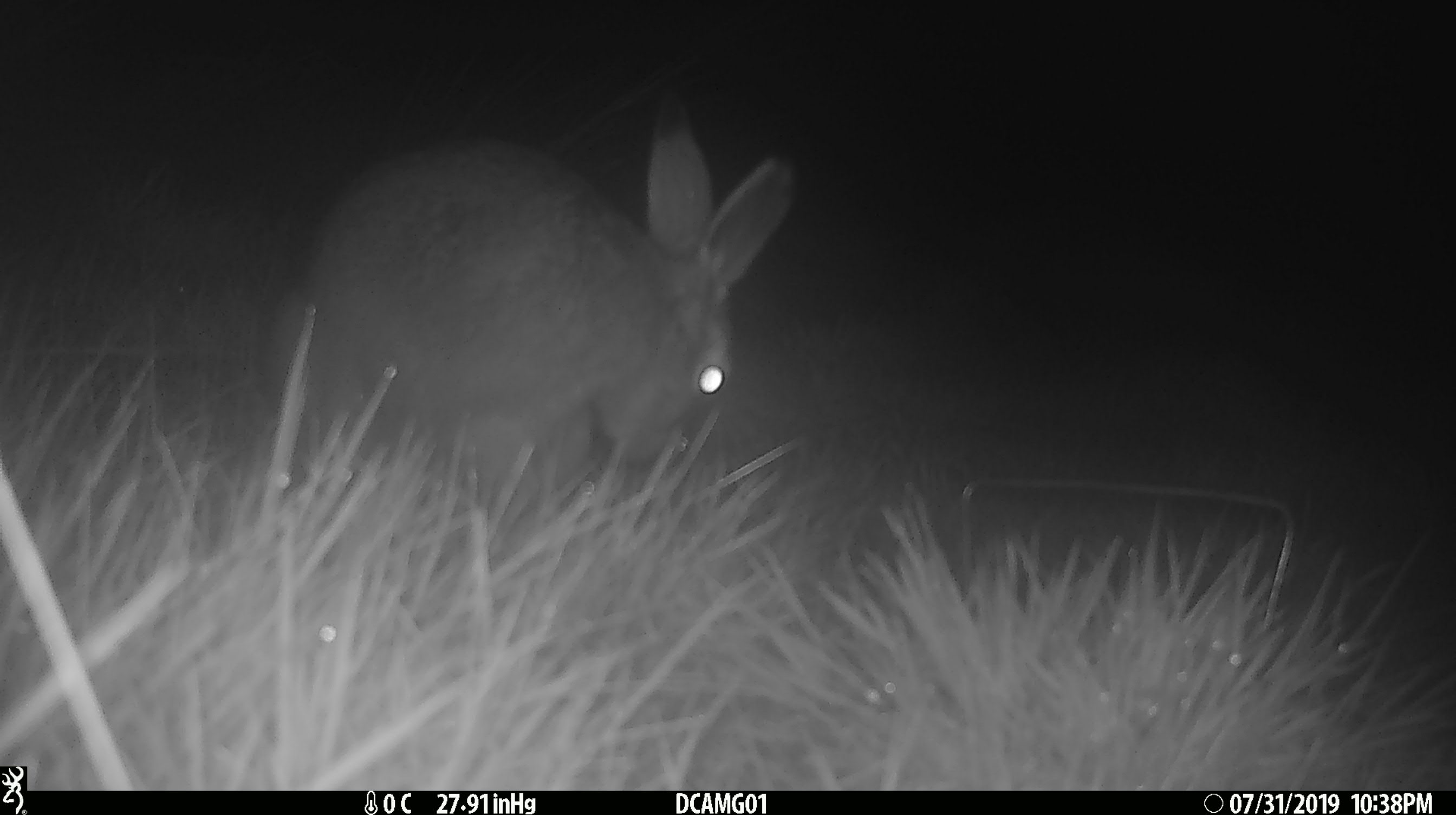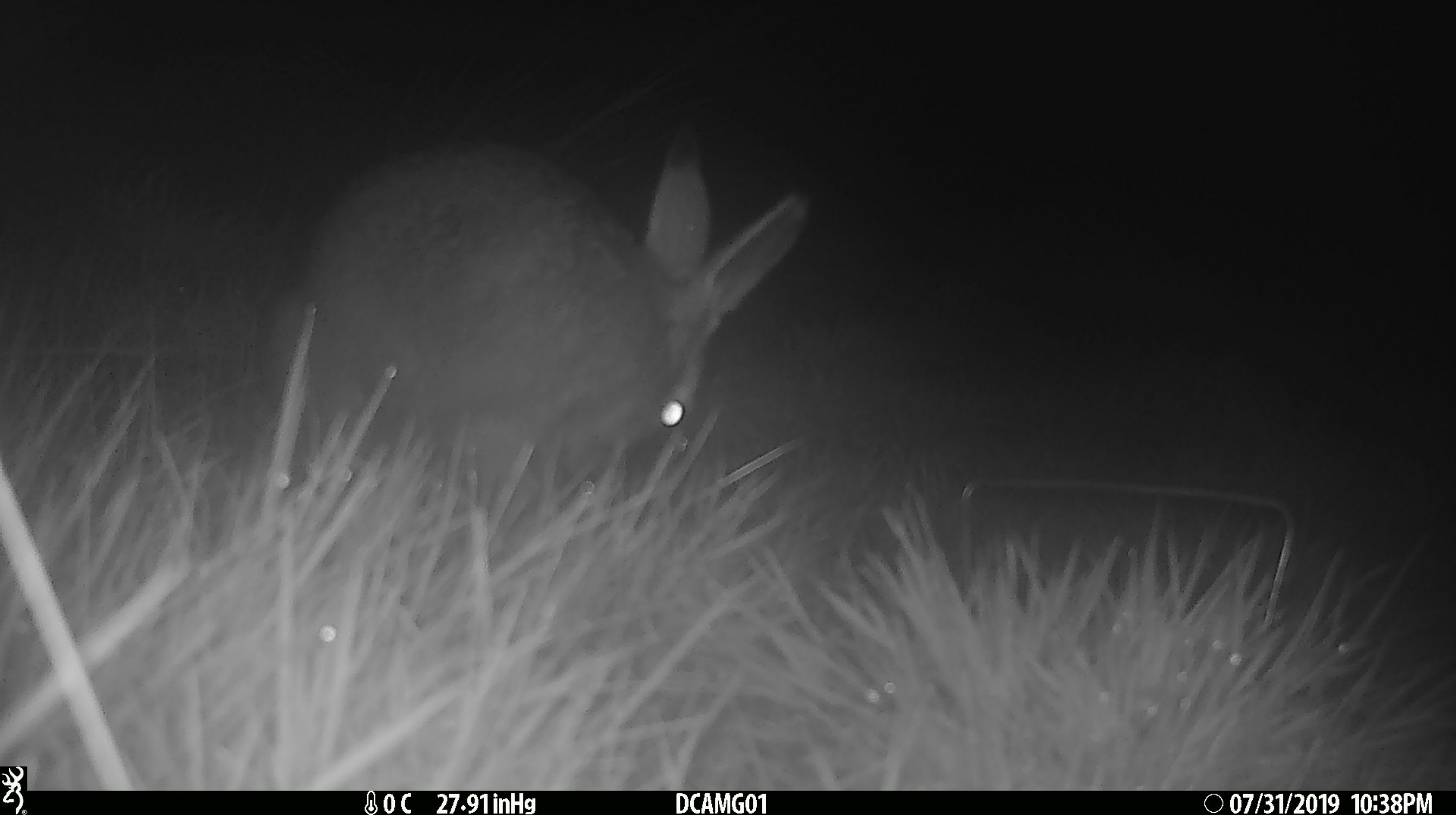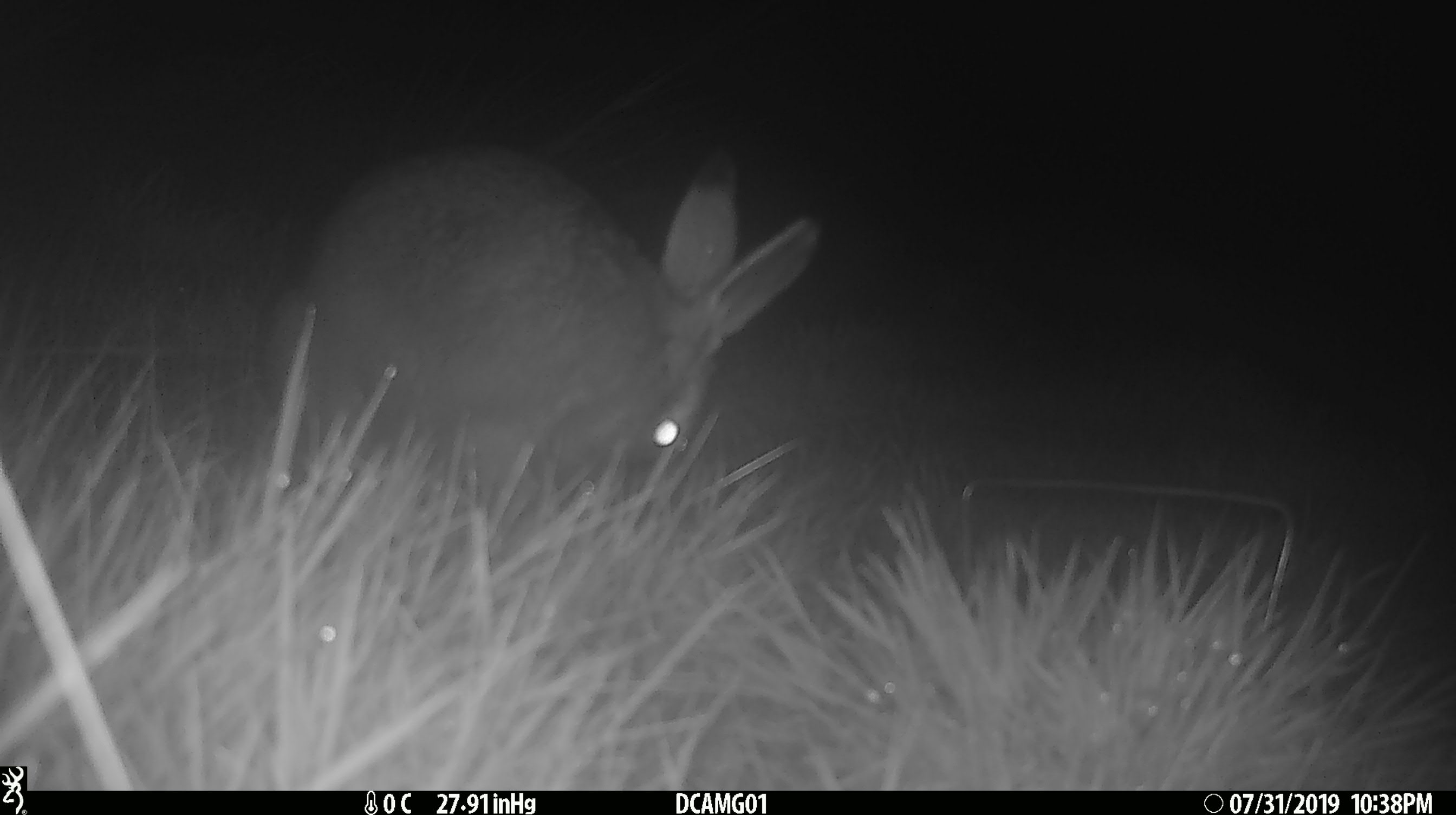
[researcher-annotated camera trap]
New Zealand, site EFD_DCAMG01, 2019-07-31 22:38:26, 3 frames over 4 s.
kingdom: Animalia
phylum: Chordata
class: Mammalia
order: Lagomorpha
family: Leporidae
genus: Lepus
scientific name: Lepus europaeus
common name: brown hare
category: hare